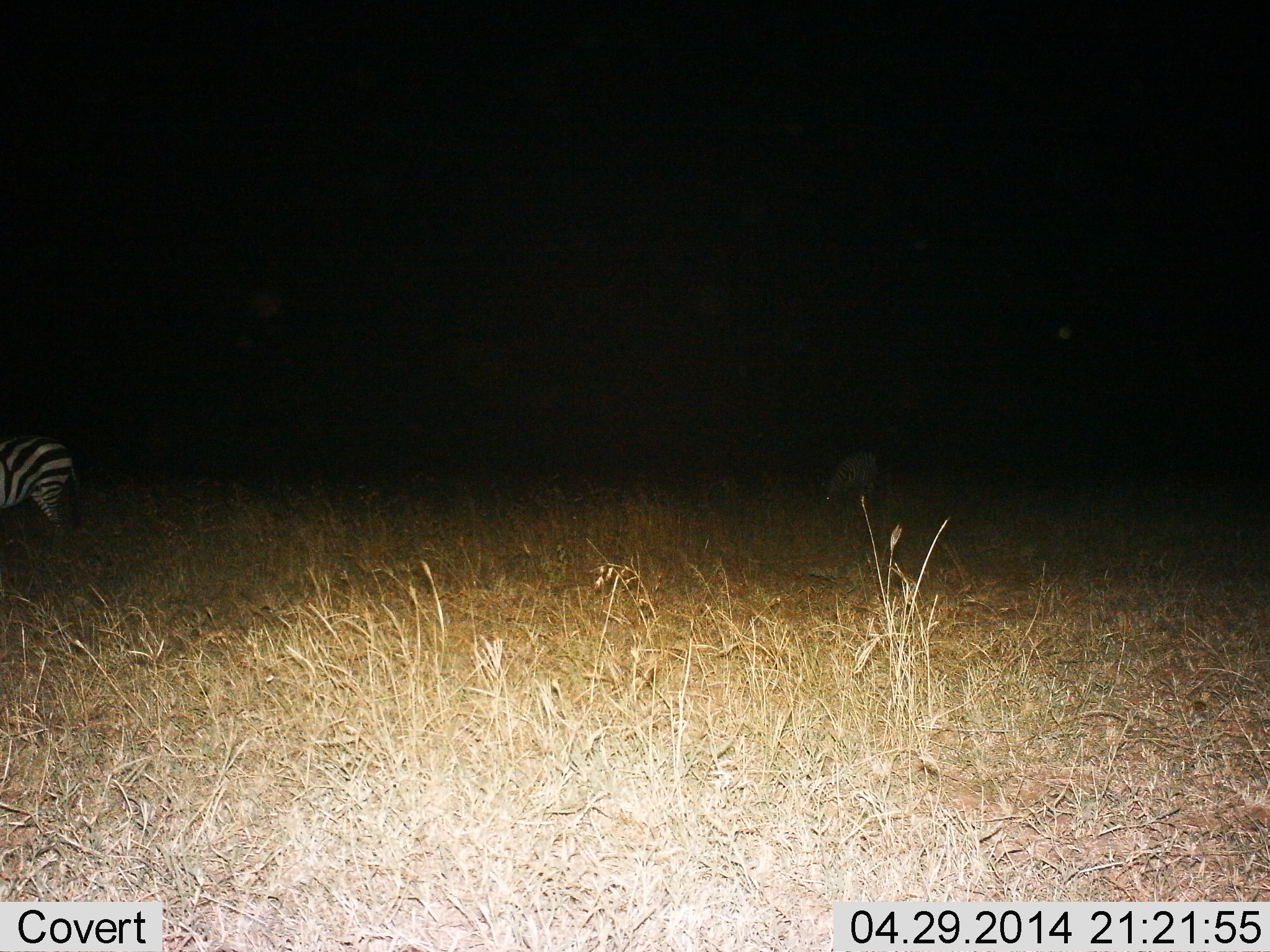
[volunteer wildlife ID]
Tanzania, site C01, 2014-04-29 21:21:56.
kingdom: Animalia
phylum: Chordata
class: Mammalia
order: Perissodactyla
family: Equidae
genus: Equus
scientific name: Equus quagga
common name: plains zebra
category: zebra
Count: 1.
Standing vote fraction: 70%.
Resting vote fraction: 0%.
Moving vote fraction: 20%.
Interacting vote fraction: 0%.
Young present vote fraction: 0%.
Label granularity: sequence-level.